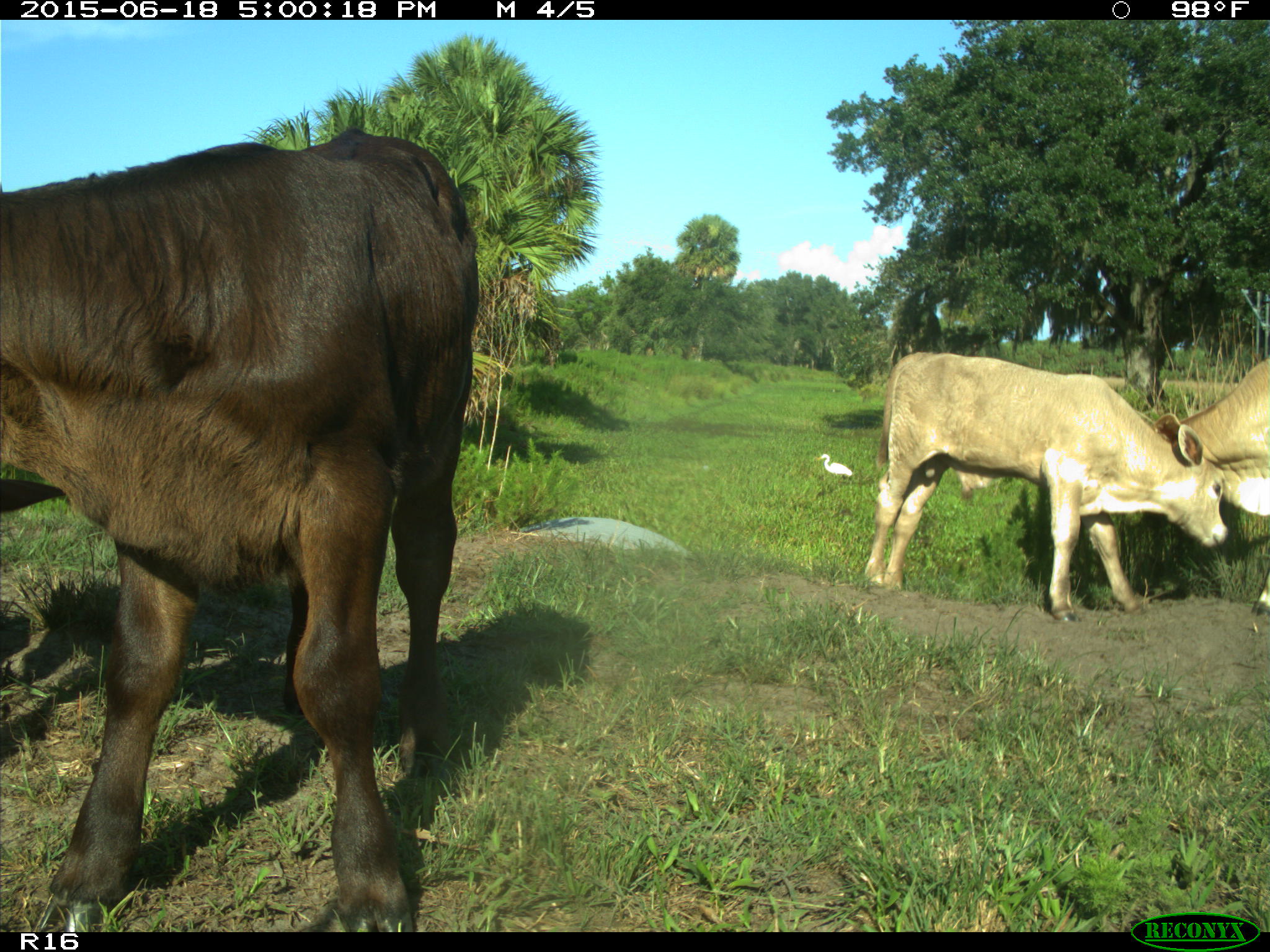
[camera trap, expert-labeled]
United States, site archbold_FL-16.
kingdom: Animalia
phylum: Chordata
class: Mammalia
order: Artiodactyla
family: Bovidae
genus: Bos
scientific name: Bos taurus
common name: domestic cow